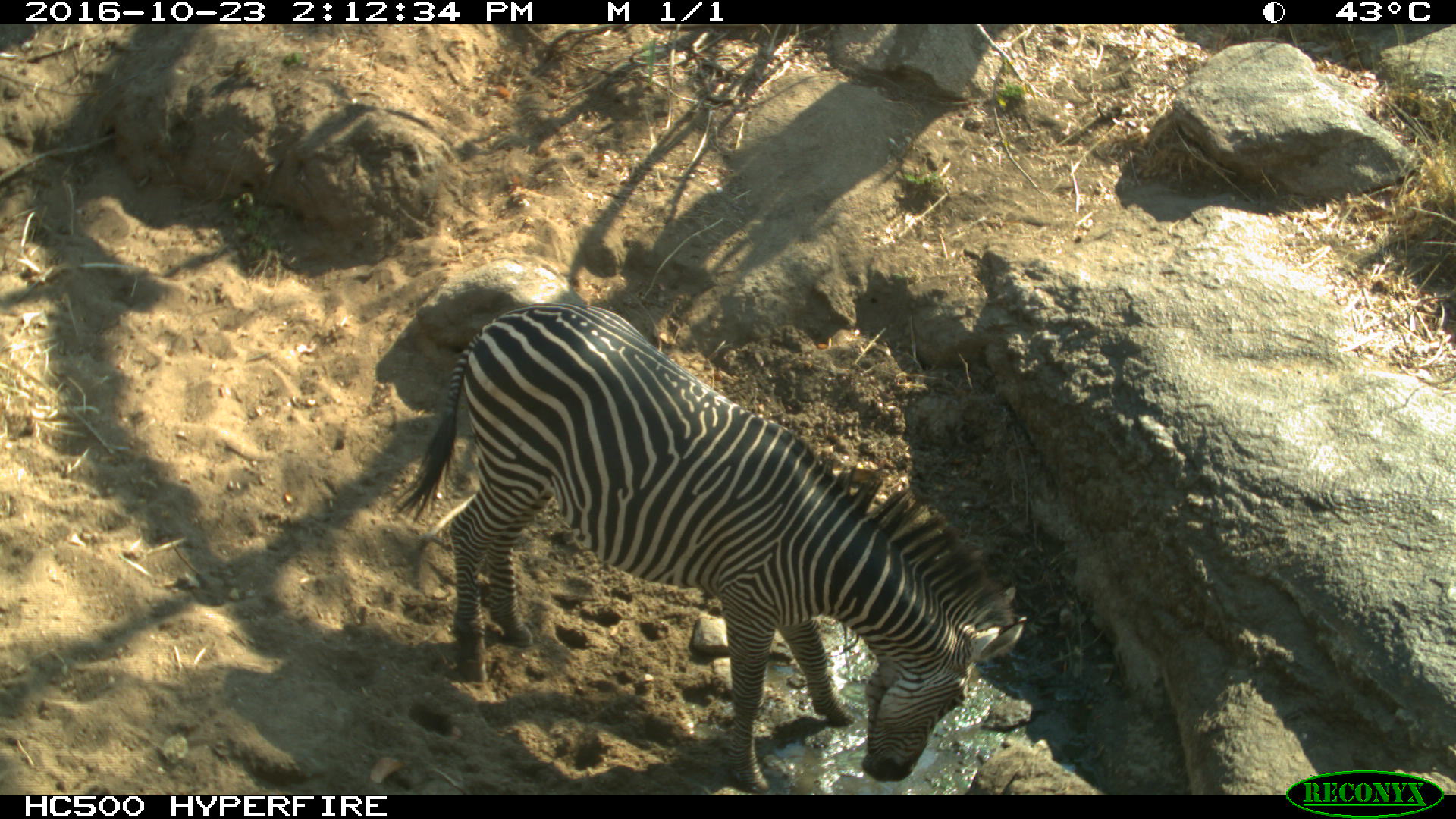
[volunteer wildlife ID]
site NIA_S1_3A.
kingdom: Animalia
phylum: Chordata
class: Mammalia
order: Perissodactyla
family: Equidae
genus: Equus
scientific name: Equus quagga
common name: plains zebra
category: zebraplains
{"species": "zebraplains (plains zebra) (Equus quagga)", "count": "1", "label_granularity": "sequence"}